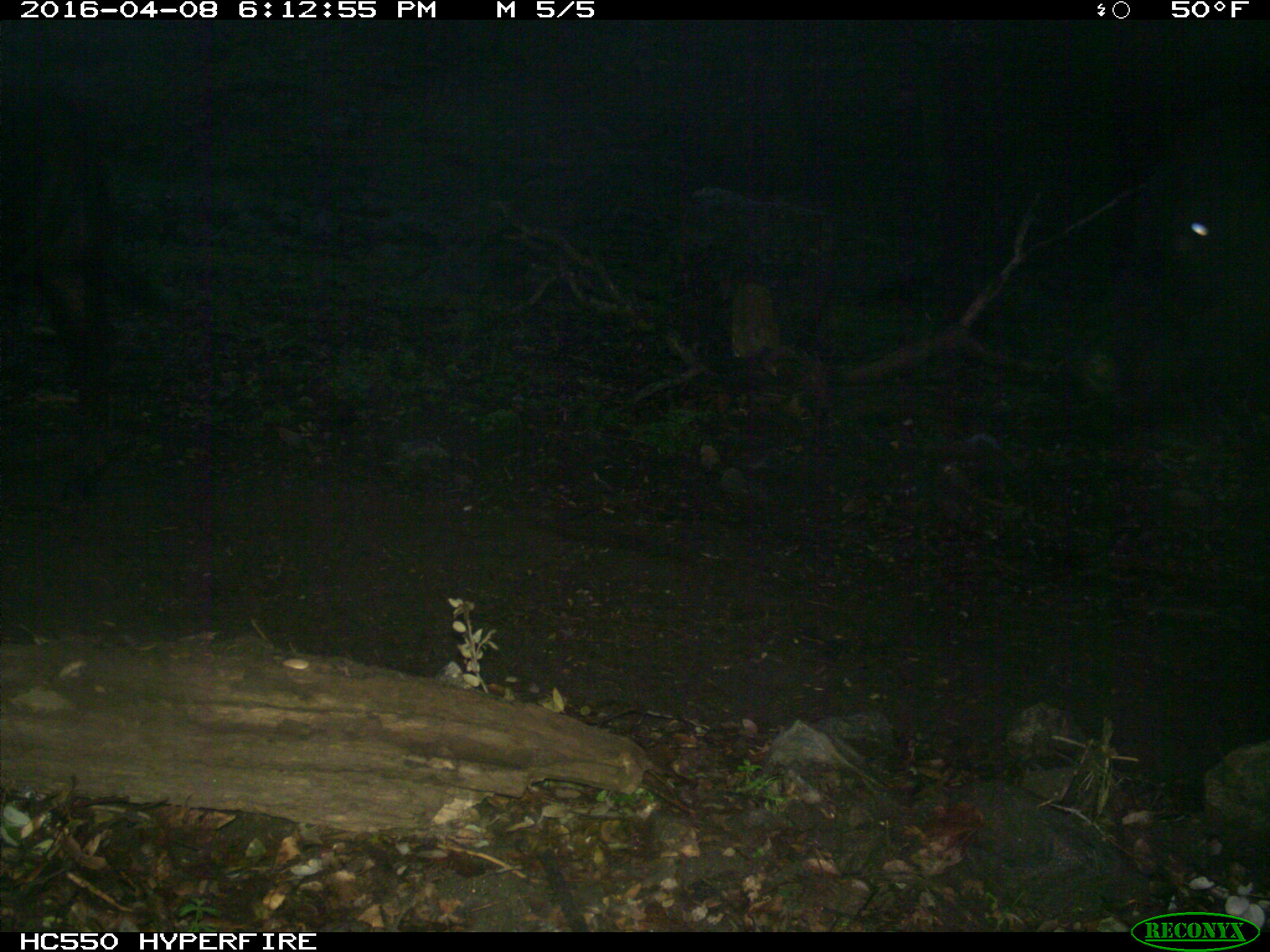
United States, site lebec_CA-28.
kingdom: Animalia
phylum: Chordata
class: Mammalia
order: Artiodactyla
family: Bovidae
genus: Bos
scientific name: Bos taurus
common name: domestic cow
Bos taurus (domestic cow).